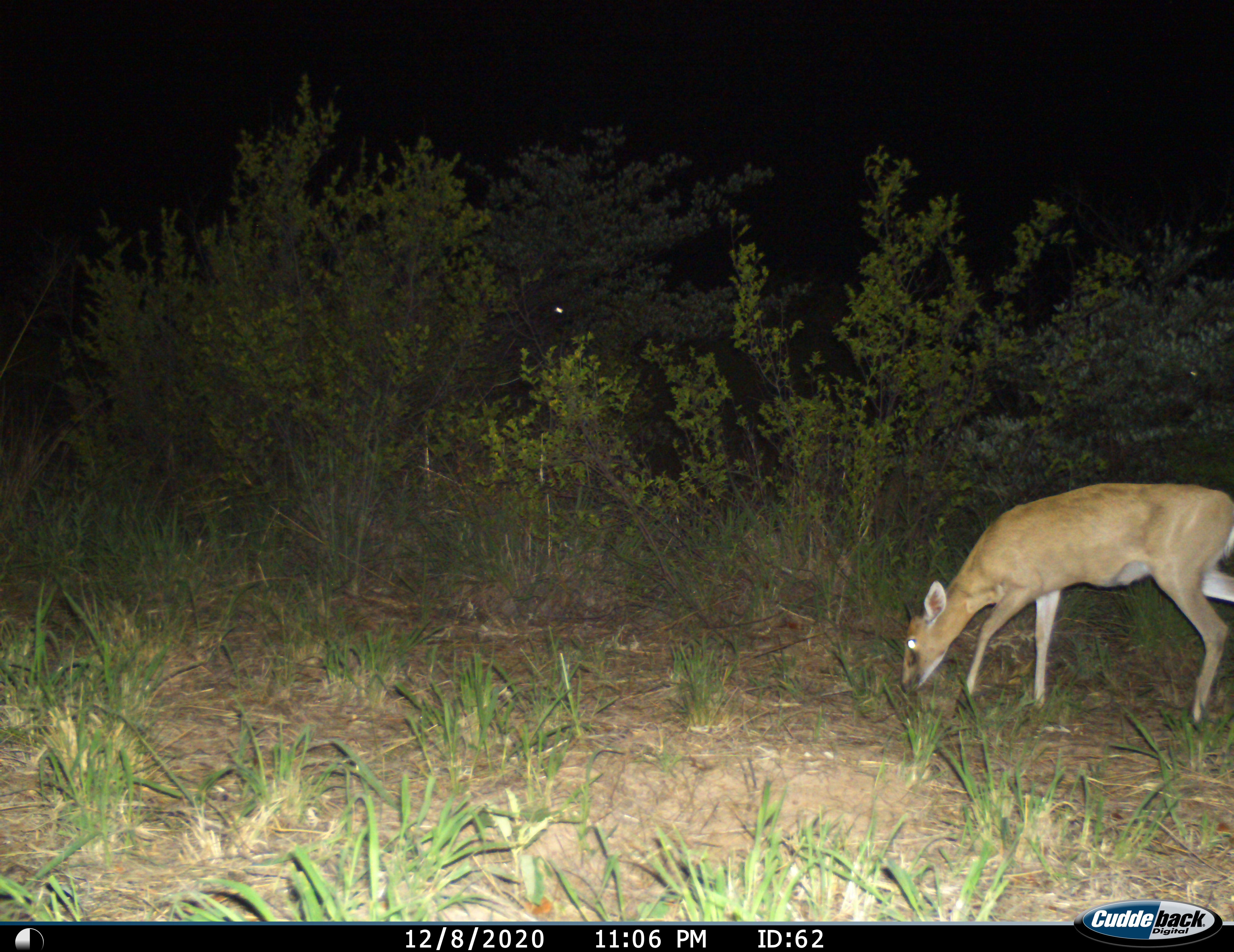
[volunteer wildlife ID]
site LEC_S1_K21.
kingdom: Animalia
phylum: Chordata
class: Mammalia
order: Artiodactyla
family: Bovidae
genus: Sylvicapra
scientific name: Sylvicapra grimmia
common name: common duiker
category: duikercommongrey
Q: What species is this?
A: Duikercommongrey (common duiker) (Sylvicapra grimmia).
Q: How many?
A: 1.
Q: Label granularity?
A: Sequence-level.